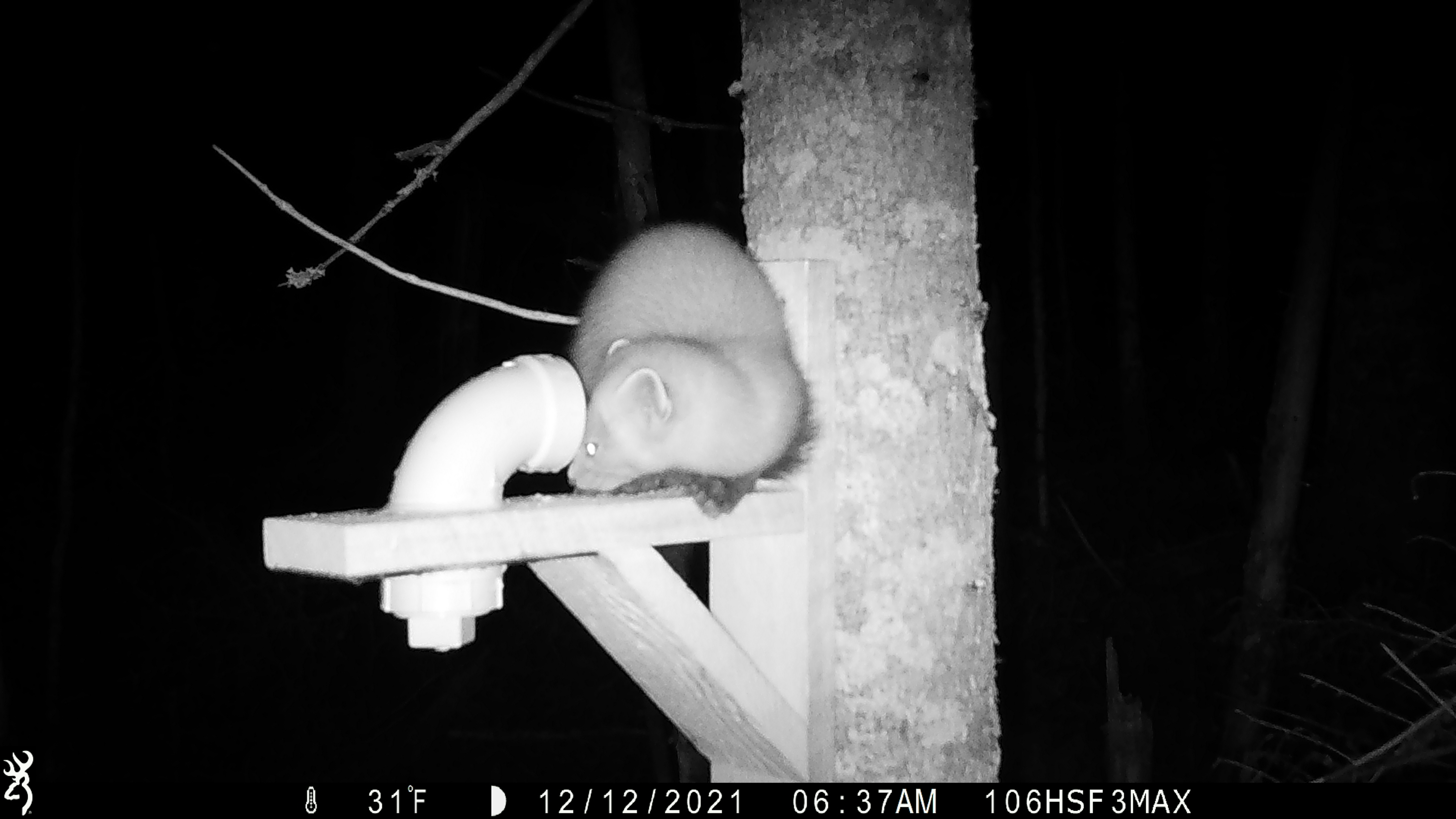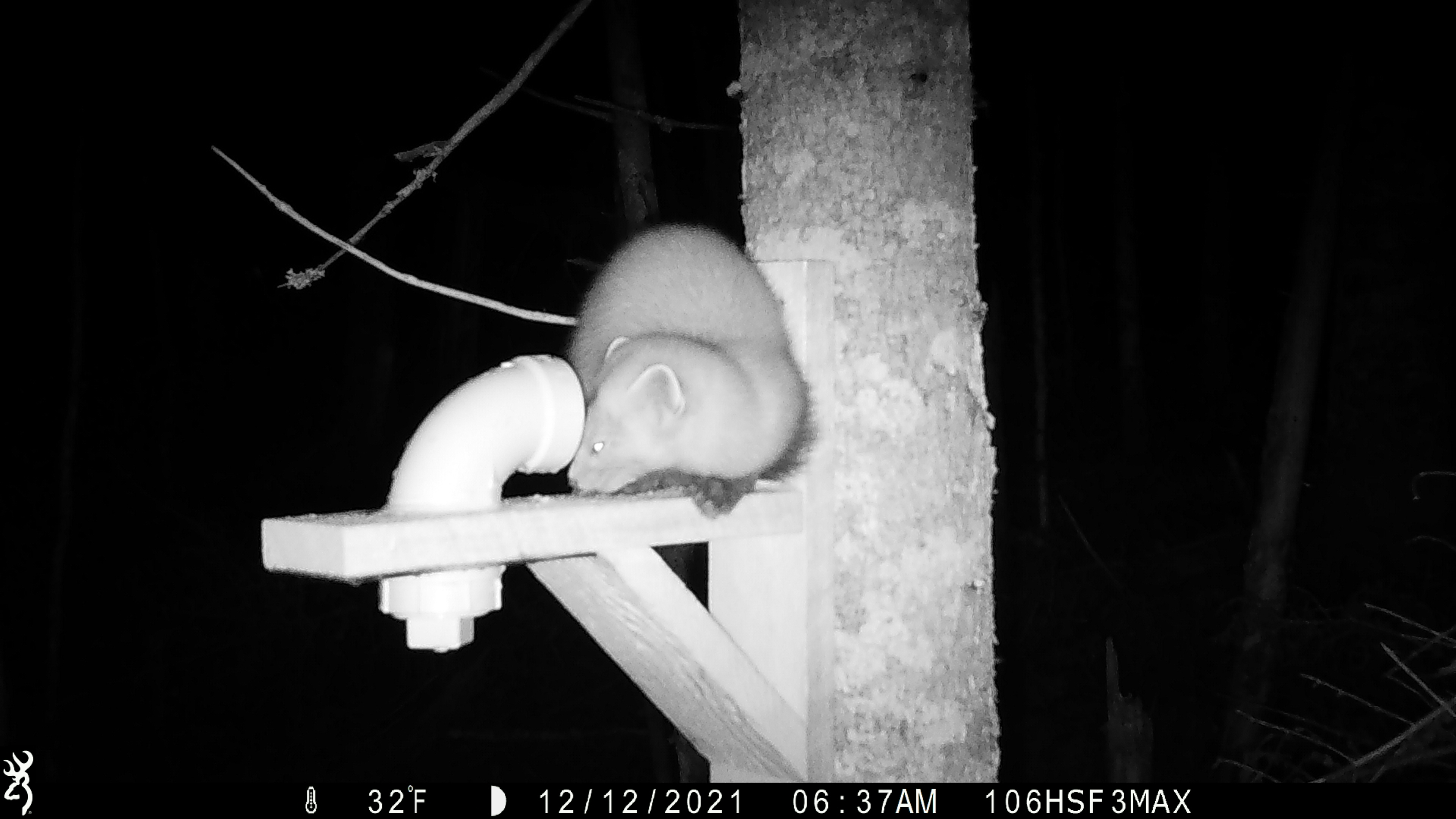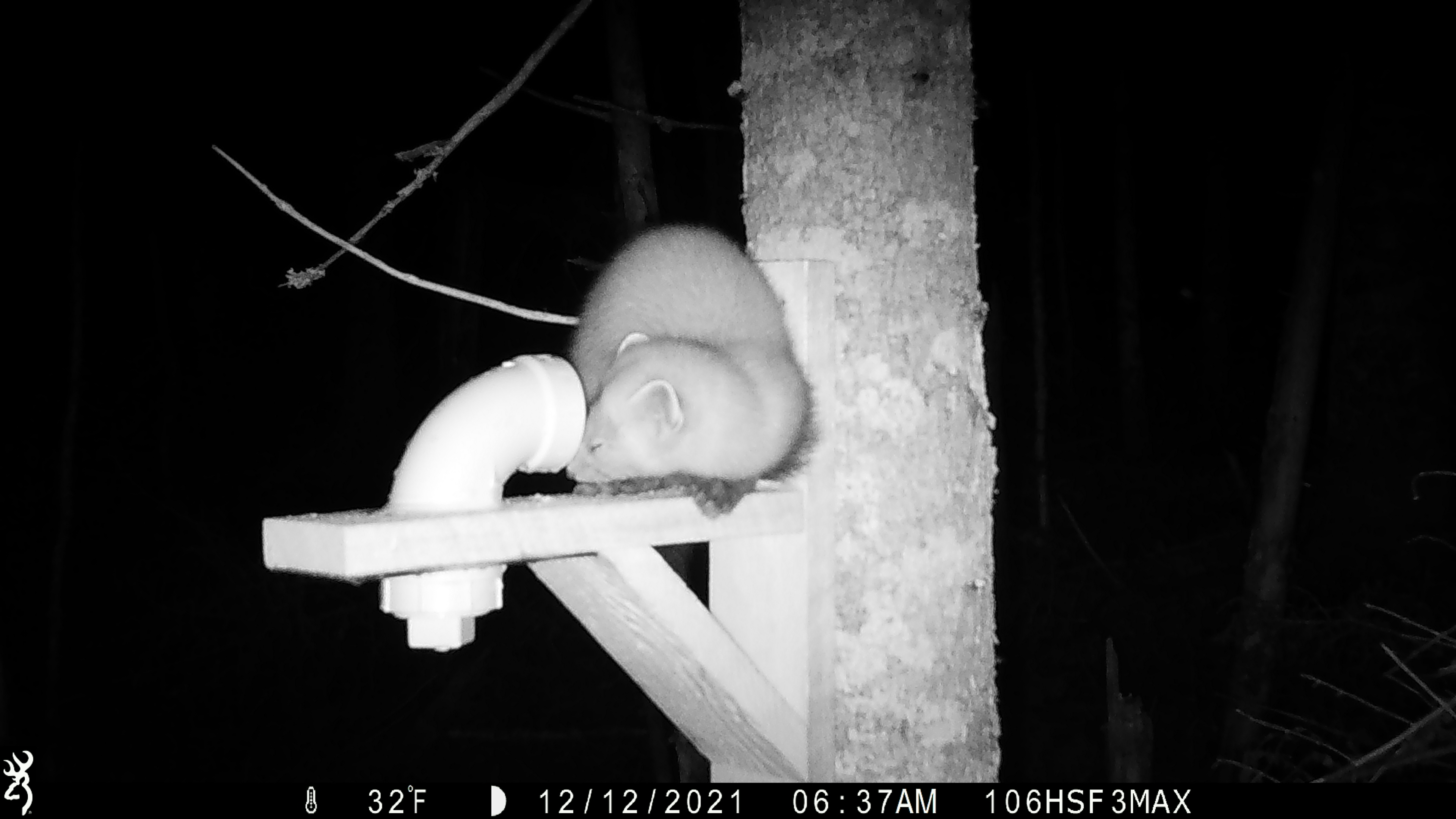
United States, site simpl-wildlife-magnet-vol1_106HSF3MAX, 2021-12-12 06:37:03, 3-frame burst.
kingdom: Animalia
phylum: Chordata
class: Mammalia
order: Carnivora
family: Mustelidae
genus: Martes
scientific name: Martes americana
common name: american marten